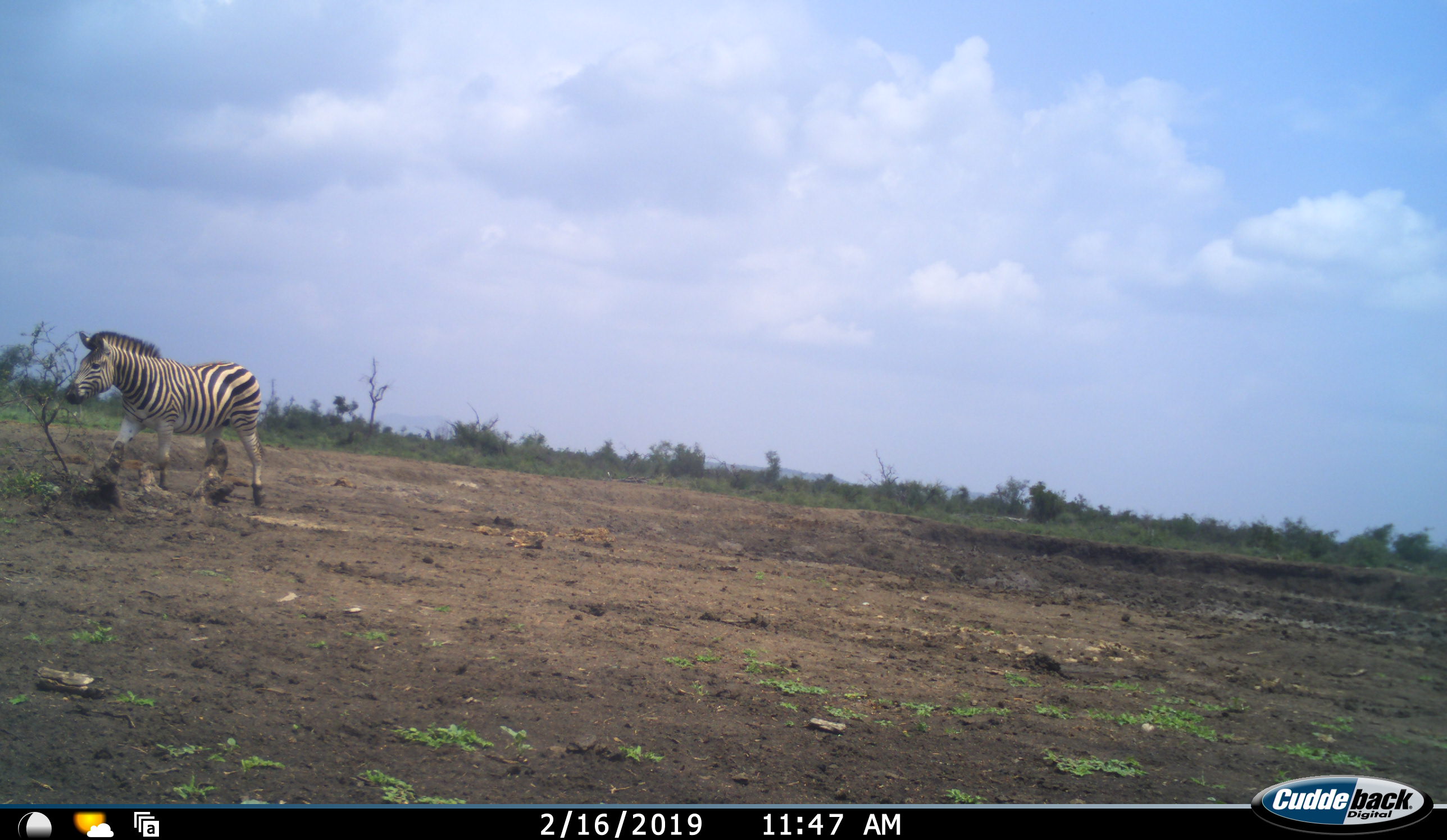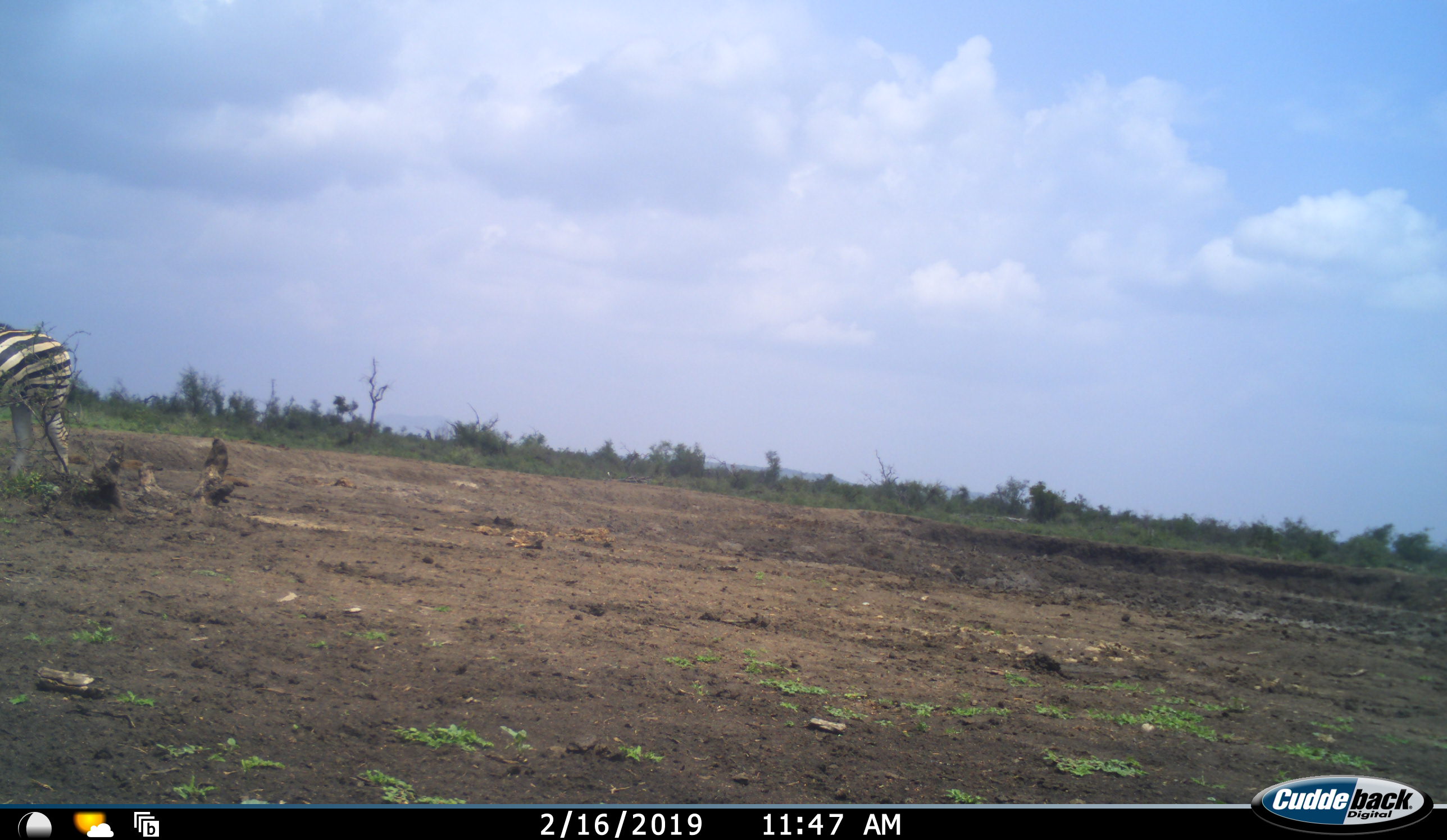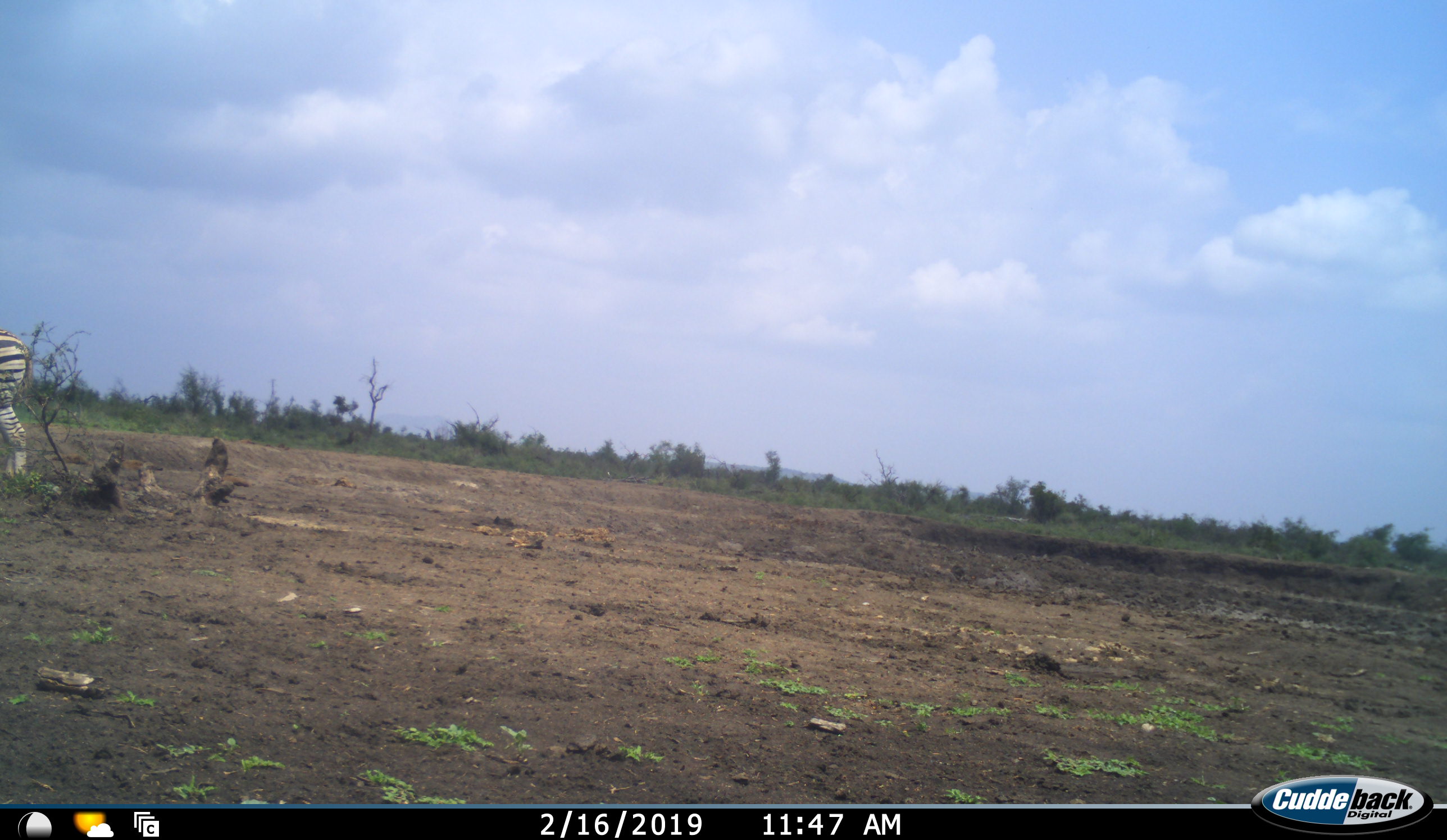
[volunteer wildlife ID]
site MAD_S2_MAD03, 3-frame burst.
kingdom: Animalia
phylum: Chordata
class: Mammalia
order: Perissodactyla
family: Equidae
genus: Equus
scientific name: Equus quagga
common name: plains zebra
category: zebraplains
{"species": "zebraplains (plains zebra) (Equus quagga)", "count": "1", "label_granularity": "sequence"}